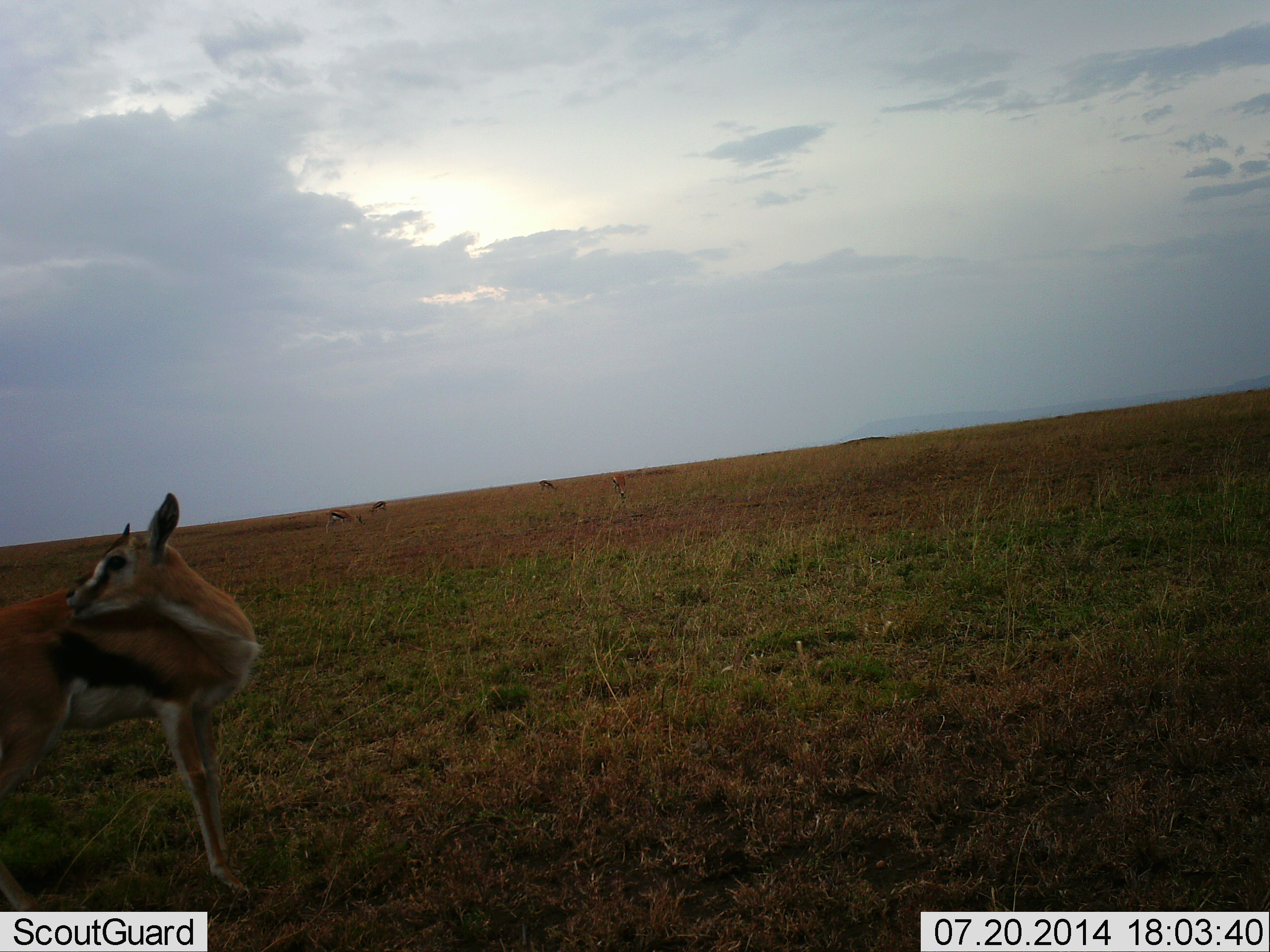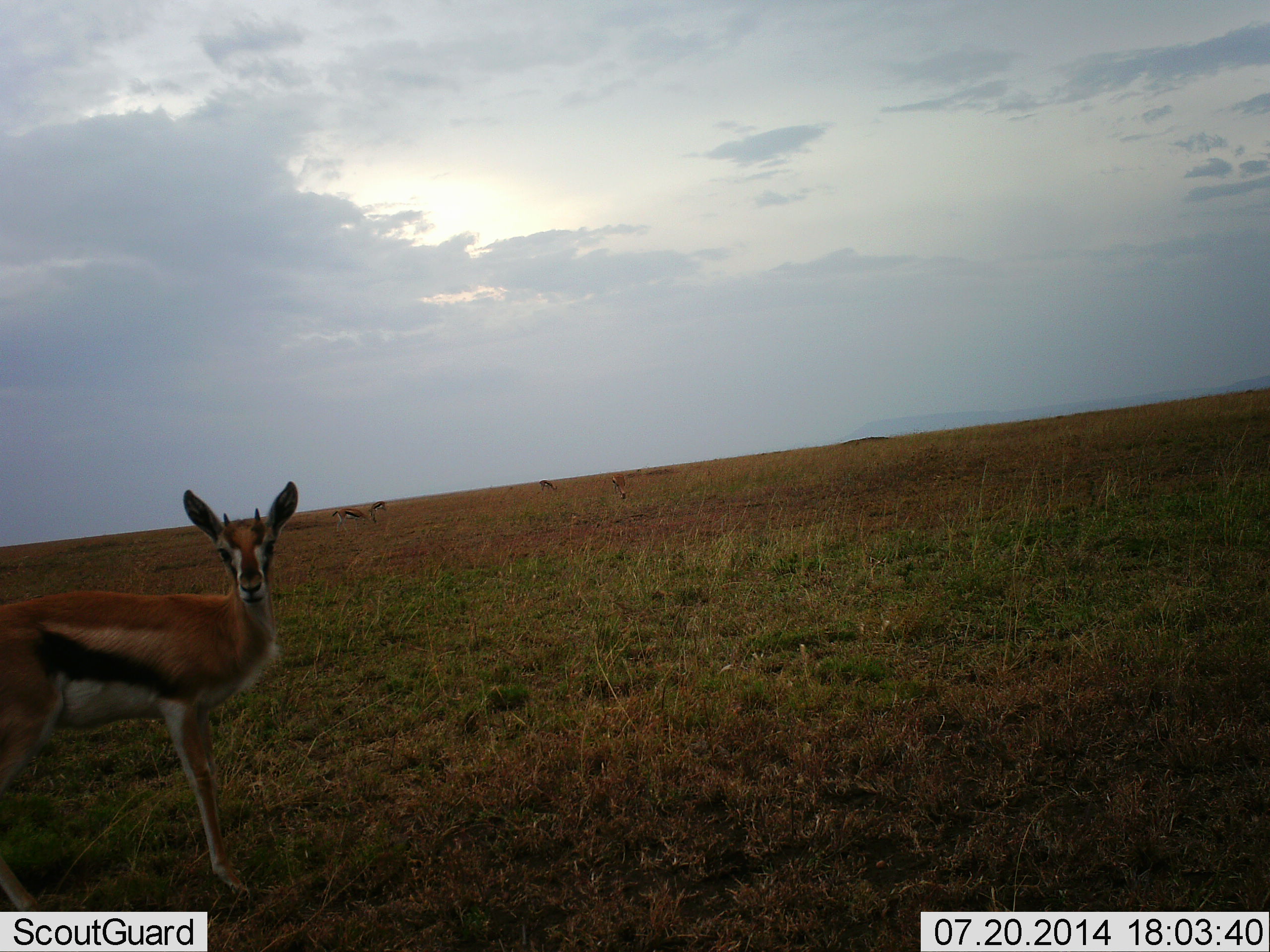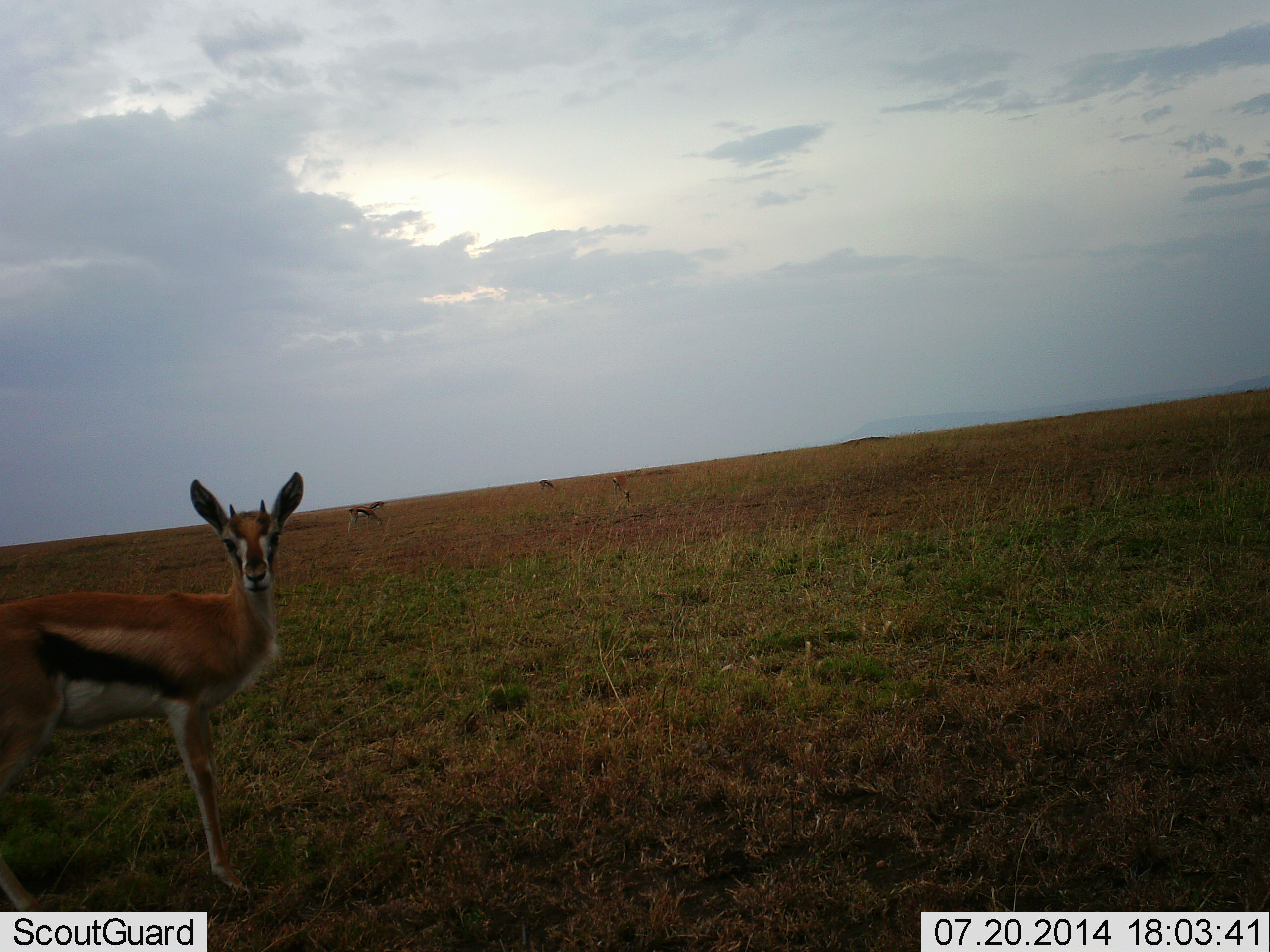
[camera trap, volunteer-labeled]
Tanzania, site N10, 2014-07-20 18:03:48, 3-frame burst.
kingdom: Animalia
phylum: Chordata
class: Mammalia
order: Artiodactyla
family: Bovidae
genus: Eudorcas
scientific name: Eudorcas thomsonii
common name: thomson's gazelle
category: gazellethomsons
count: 5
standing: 100%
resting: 0%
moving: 20%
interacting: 0%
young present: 0%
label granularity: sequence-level